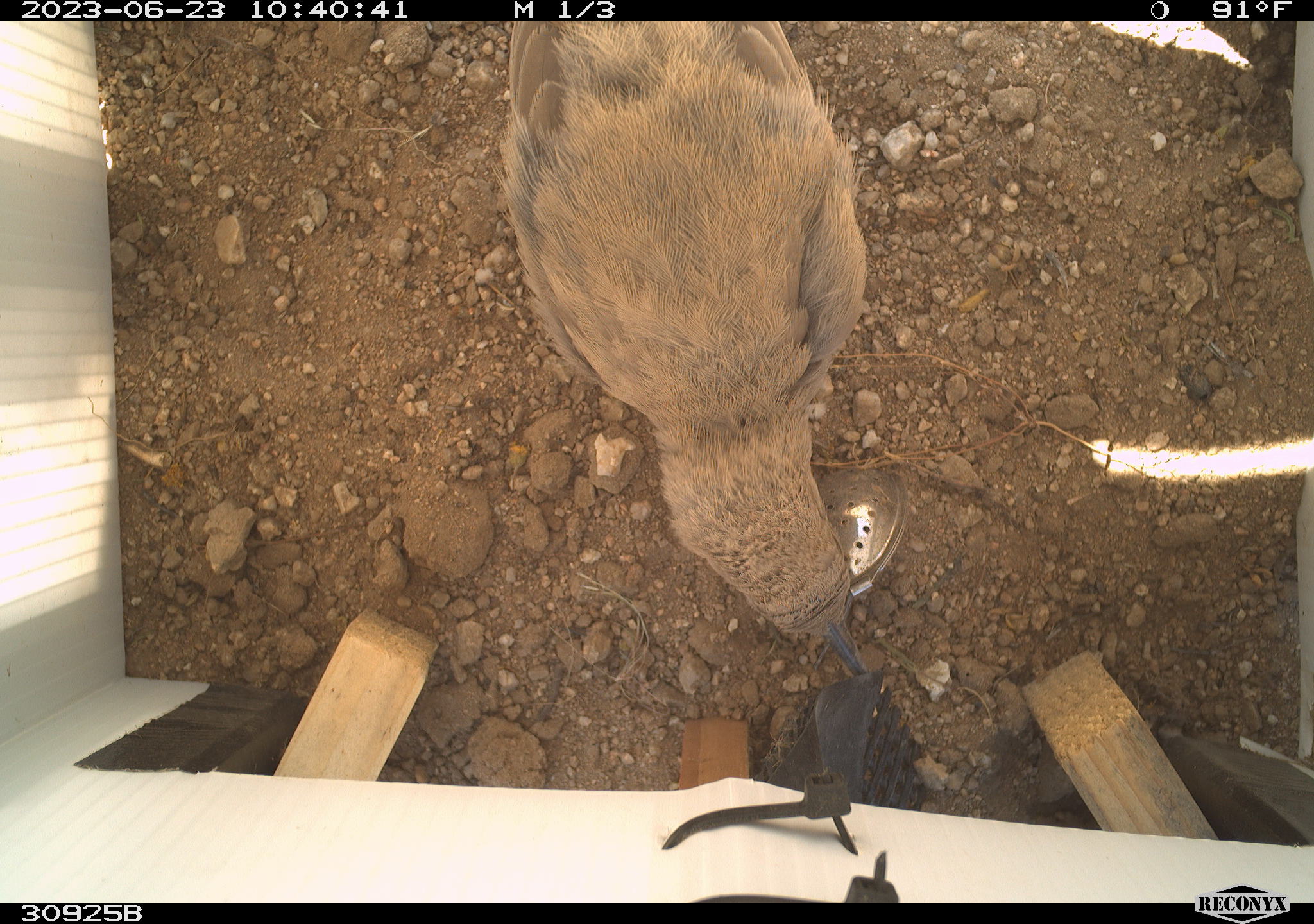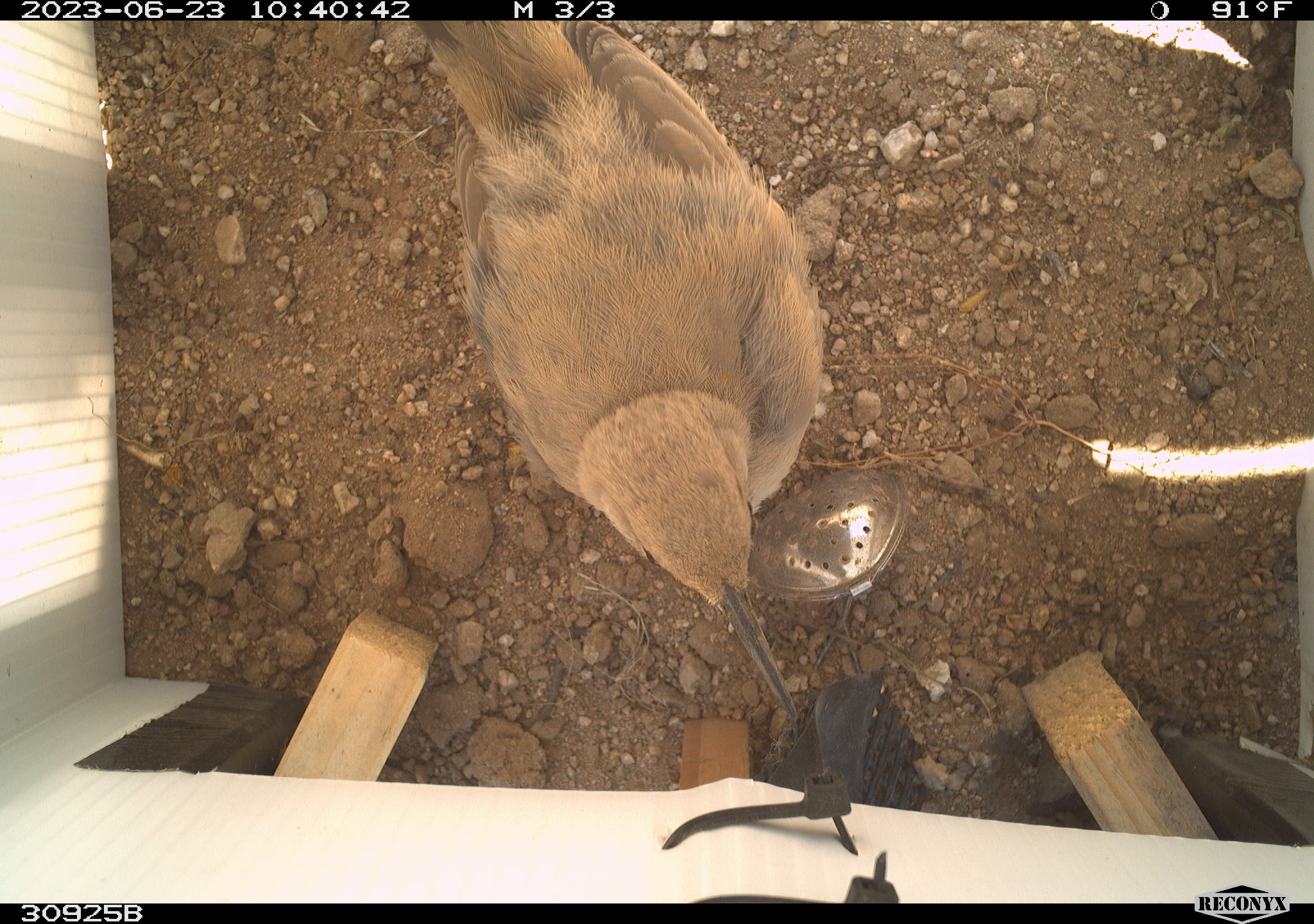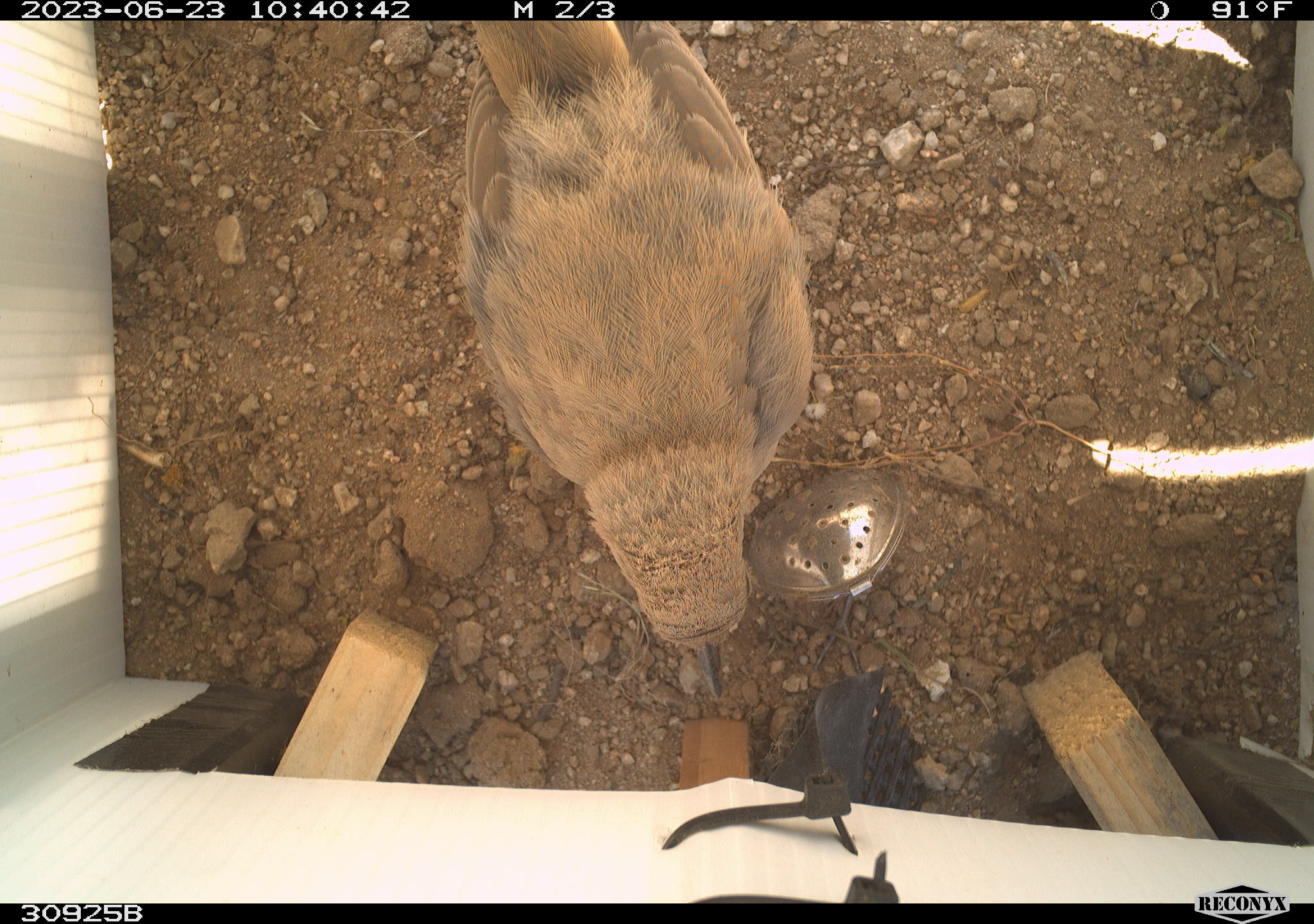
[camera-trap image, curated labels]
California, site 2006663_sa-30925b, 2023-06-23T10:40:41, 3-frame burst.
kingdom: Animalia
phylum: Chordata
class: Aves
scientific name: Aves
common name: bird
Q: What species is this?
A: Bird (Aves).